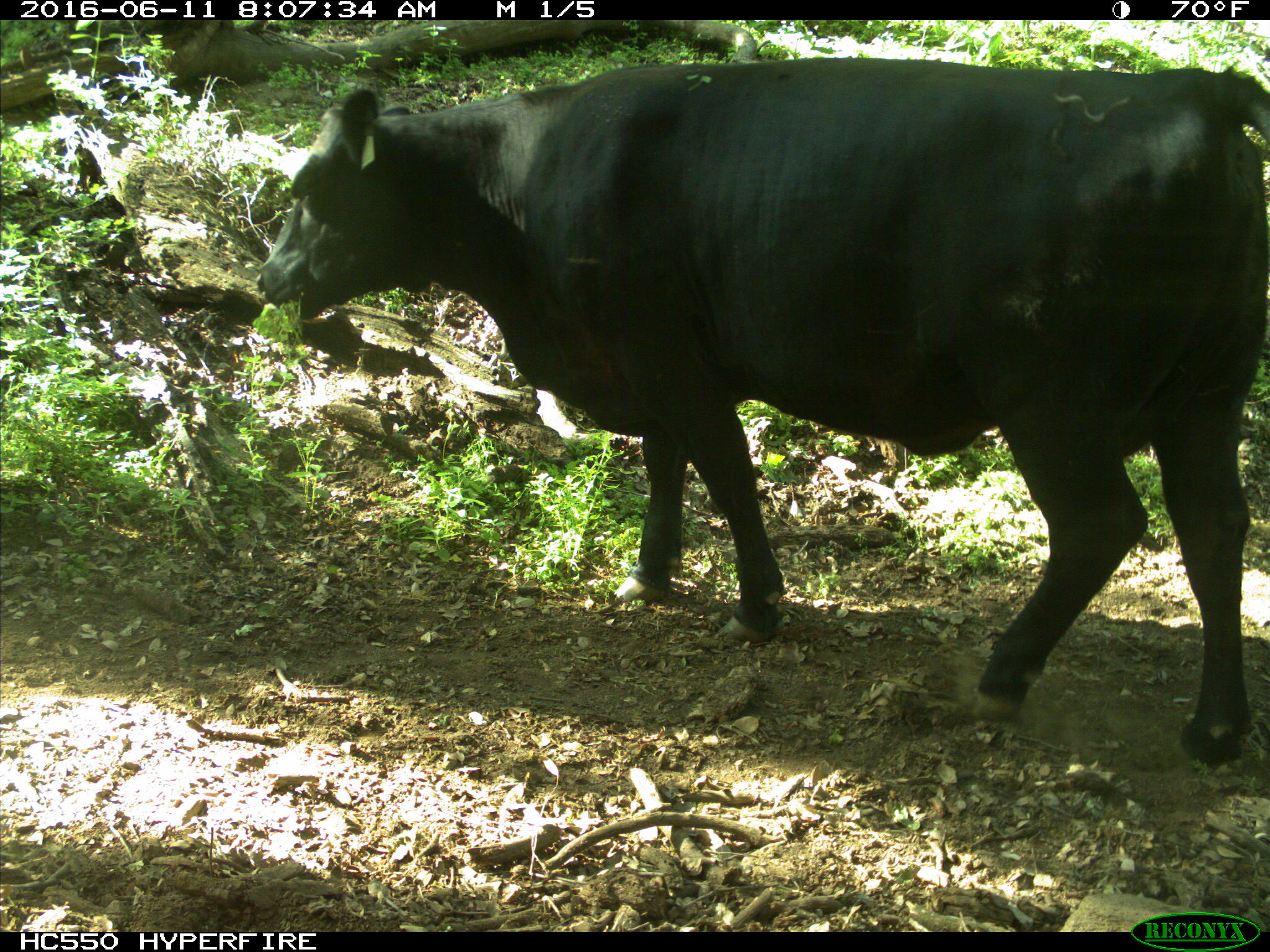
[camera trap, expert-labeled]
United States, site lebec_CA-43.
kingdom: Animalia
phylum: Chordata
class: Mammalia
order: Artiodactyla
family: Bovidae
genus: Bos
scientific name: Bos taurus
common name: domestic cow